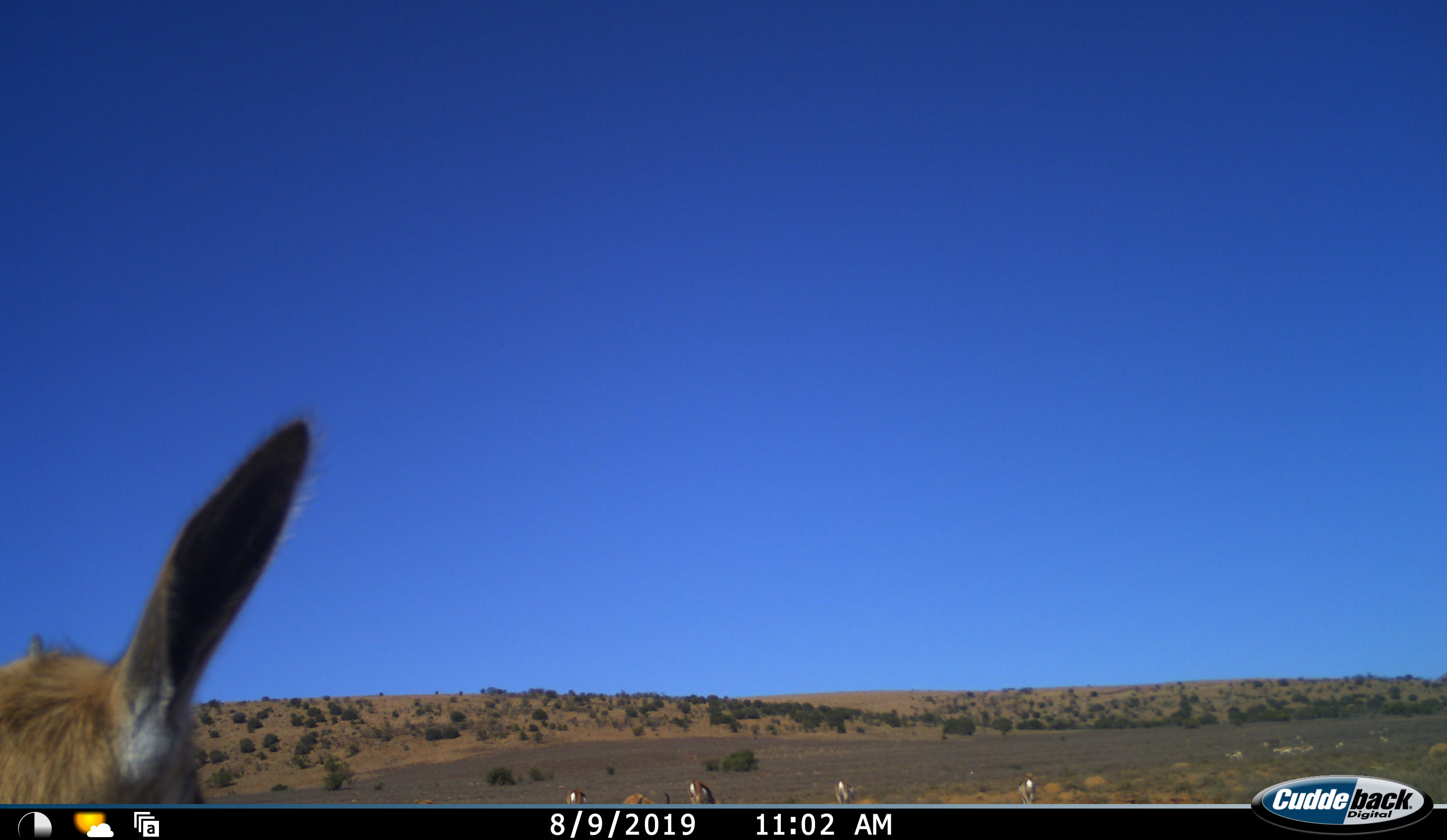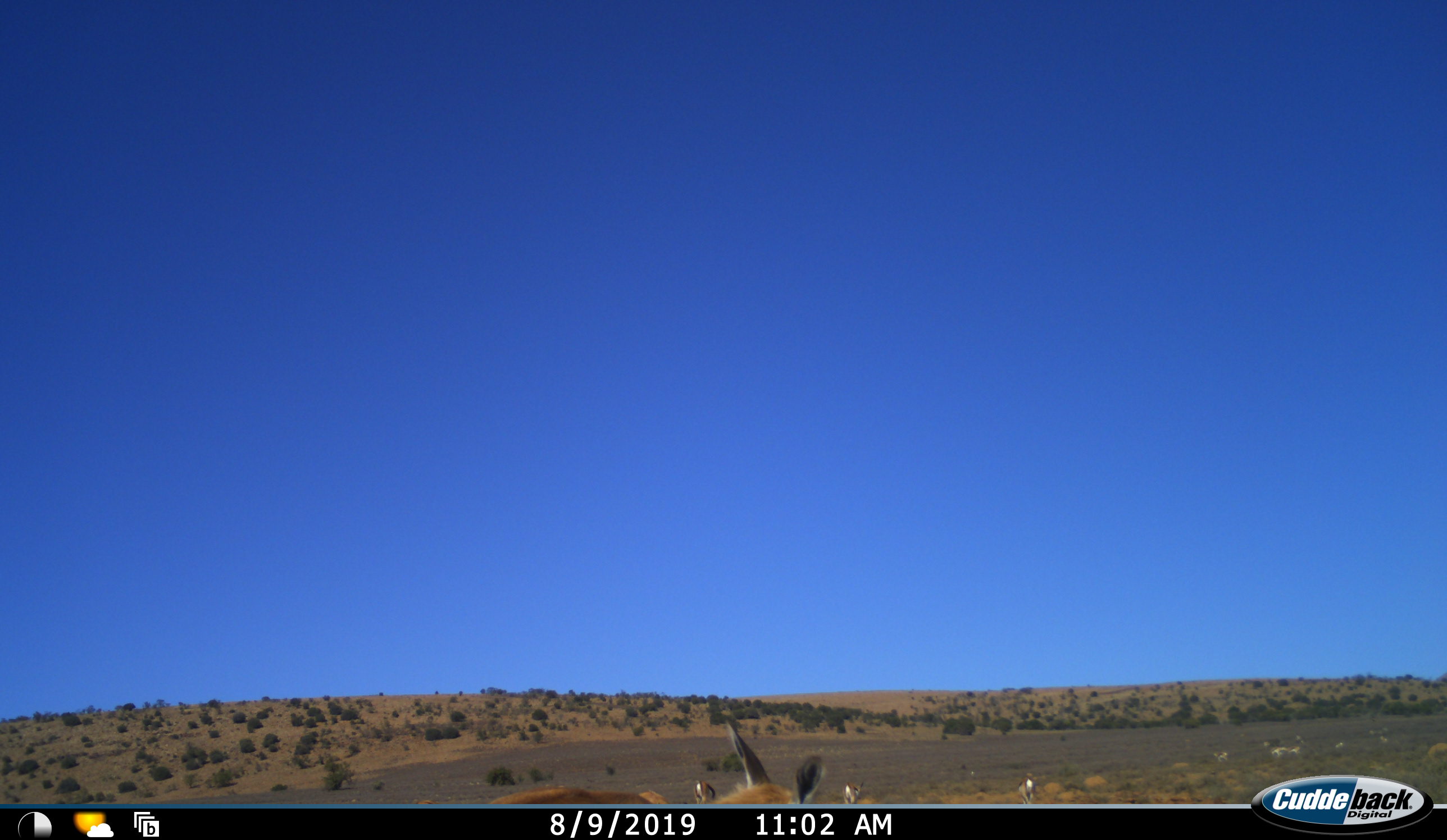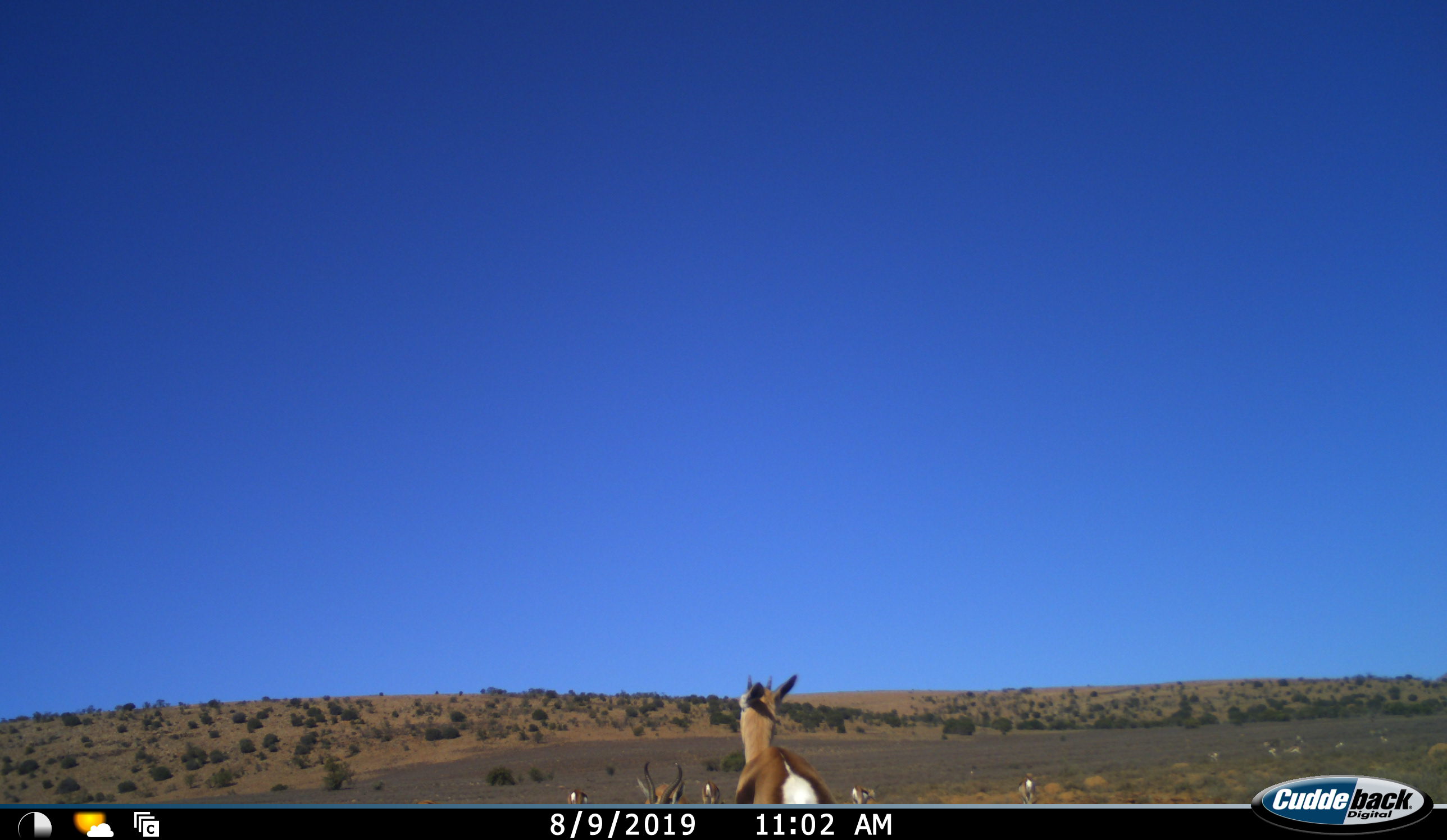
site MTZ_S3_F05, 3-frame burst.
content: unidentified animal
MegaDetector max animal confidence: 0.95